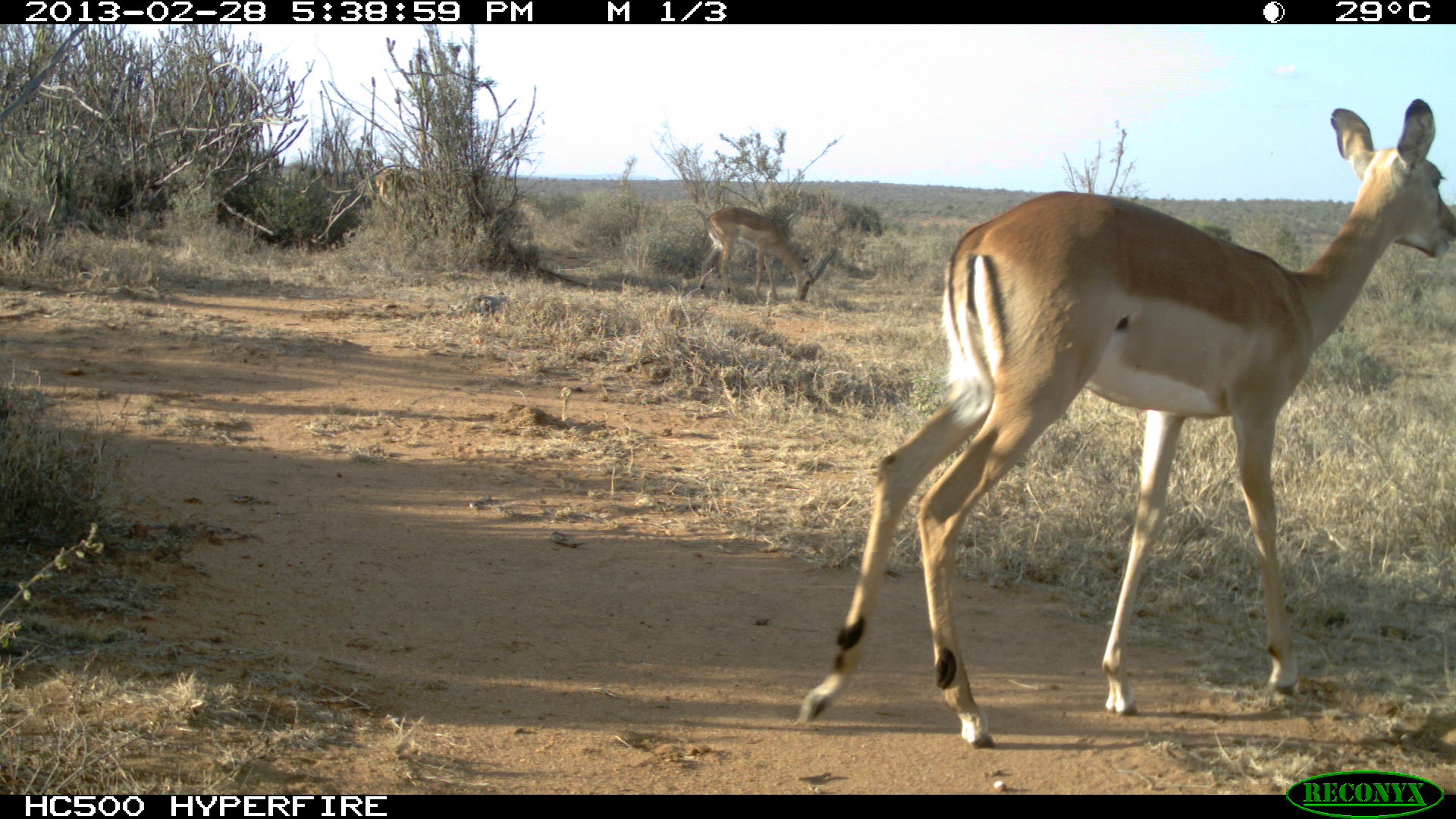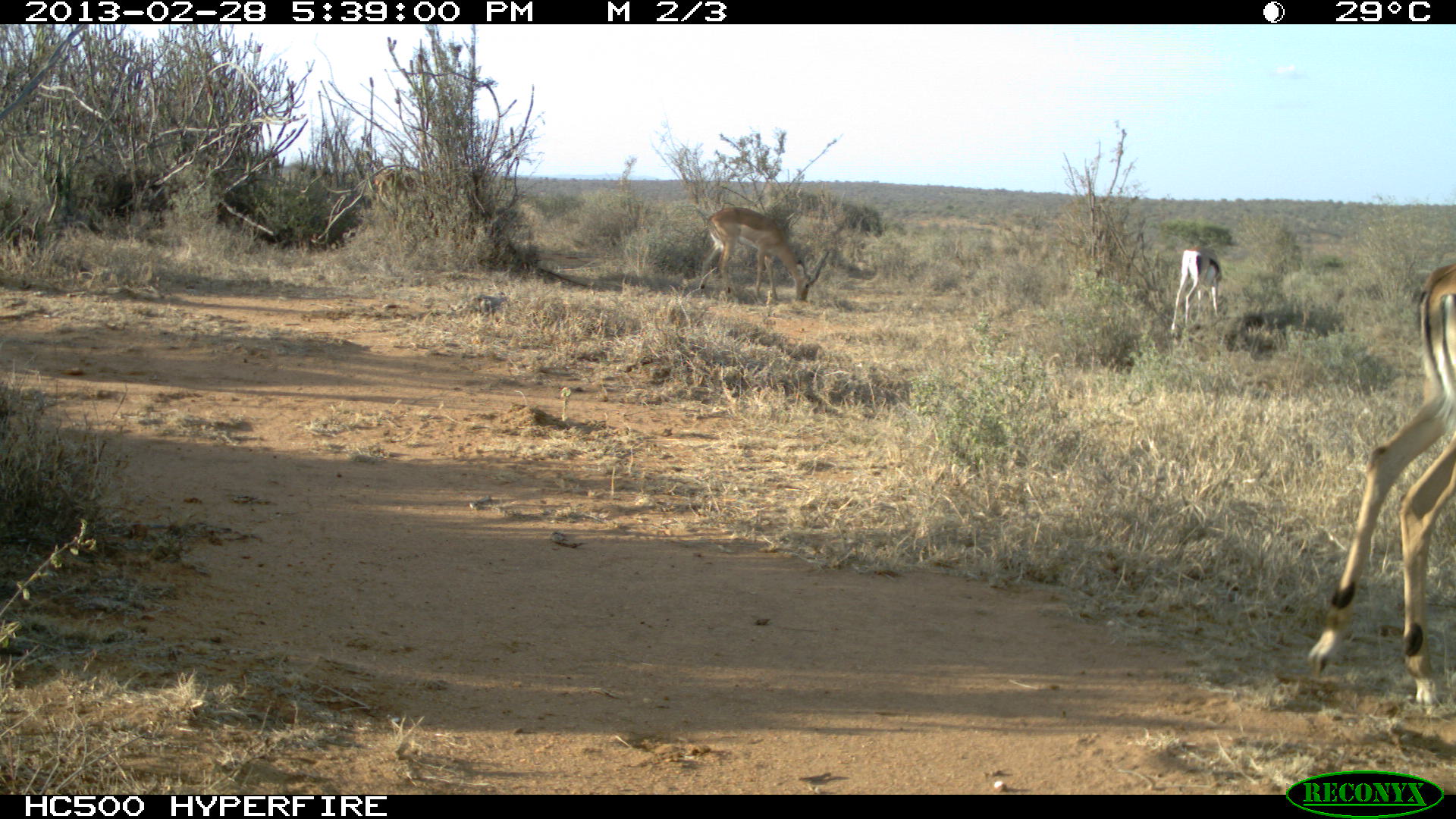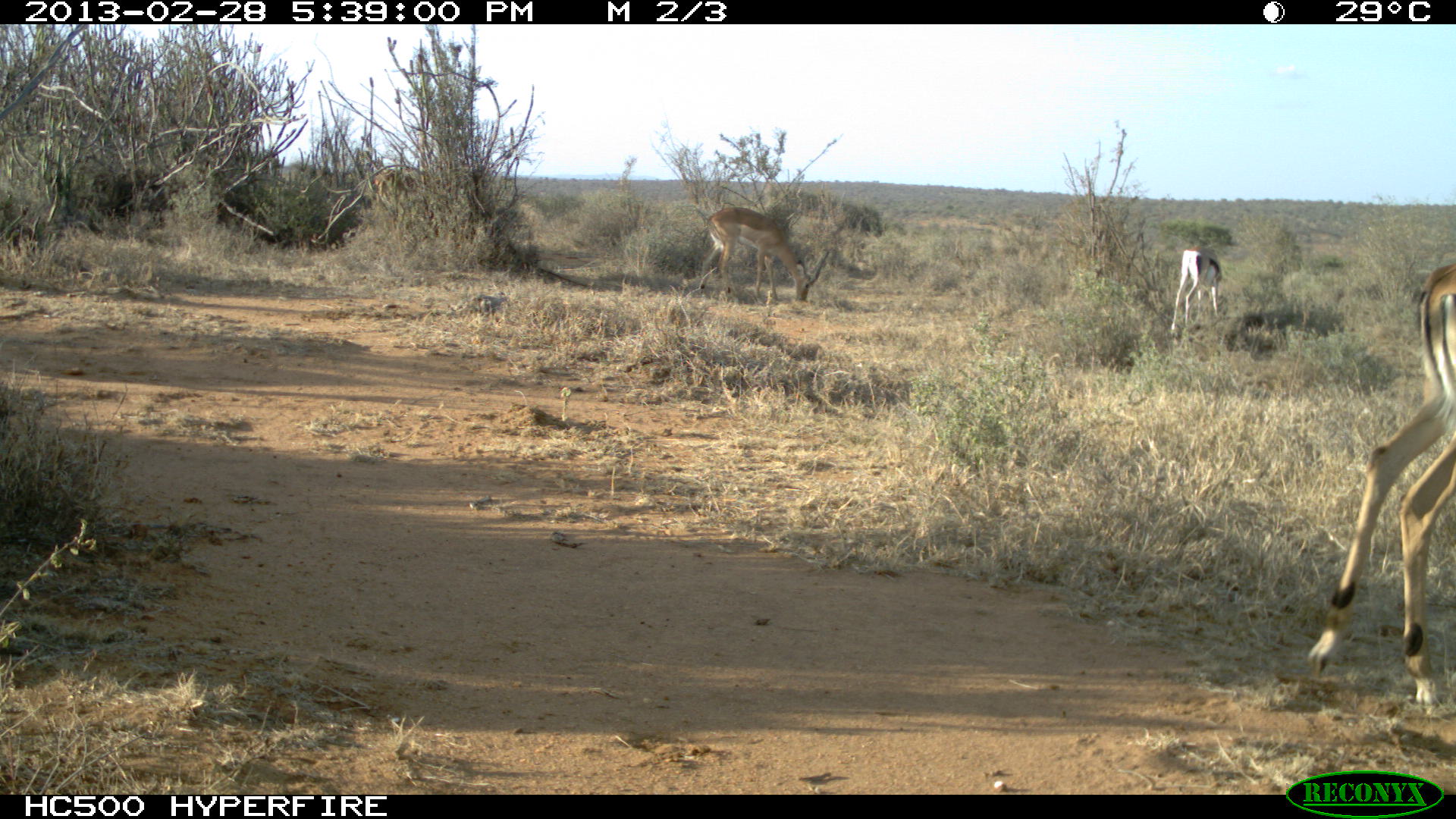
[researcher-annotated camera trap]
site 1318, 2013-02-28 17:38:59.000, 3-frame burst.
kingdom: Animalia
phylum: Chordata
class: Mammalia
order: Artiodactyla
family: Bovidae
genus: Aepyceros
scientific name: Aepyceros melampus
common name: impala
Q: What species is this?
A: Aepyceros melampus (impala).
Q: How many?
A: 3.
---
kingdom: Animalia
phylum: Chordata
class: Mammalia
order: Artiodactyla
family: Bovidae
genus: Nanger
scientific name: Nanger granti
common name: grant's gazelle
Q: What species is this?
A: Nanger granti (grant's gazelle).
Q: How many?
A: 1.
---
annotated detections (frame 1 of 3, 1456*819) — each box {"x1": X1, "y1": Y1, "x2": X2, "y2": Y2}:
aepyceros melampus: {"x1": 795, "y1": 94, "x2": 1455, "y2": 748}; {"x1": 700, "y1": 207, "x2": 836, "y2": 304}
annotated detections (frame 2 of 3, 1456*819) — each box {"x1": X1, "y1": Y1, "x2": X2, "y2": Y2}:
aepyceros melampus: {"x1": 1304, "y1": 262, "x2": 1455, "y2": 716}; {"x1": 697, "y1": 206, "x2": 829, "y2": 305}; {"x1": 1168, "y1": 246, "x2": 1222, "y2": 338}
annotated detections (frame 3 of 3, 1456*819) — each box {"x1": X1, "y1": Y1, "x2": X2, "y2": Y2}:
nanger granti: {"x1": 1306, "y1": 261, "x2": 1456, "y2": 711}; {"x1": 697, "y1": 206, "x2": 828, "y2": 309}; {"x1": 1169, "y1": 245, "x2": 1221, "y2": 335}